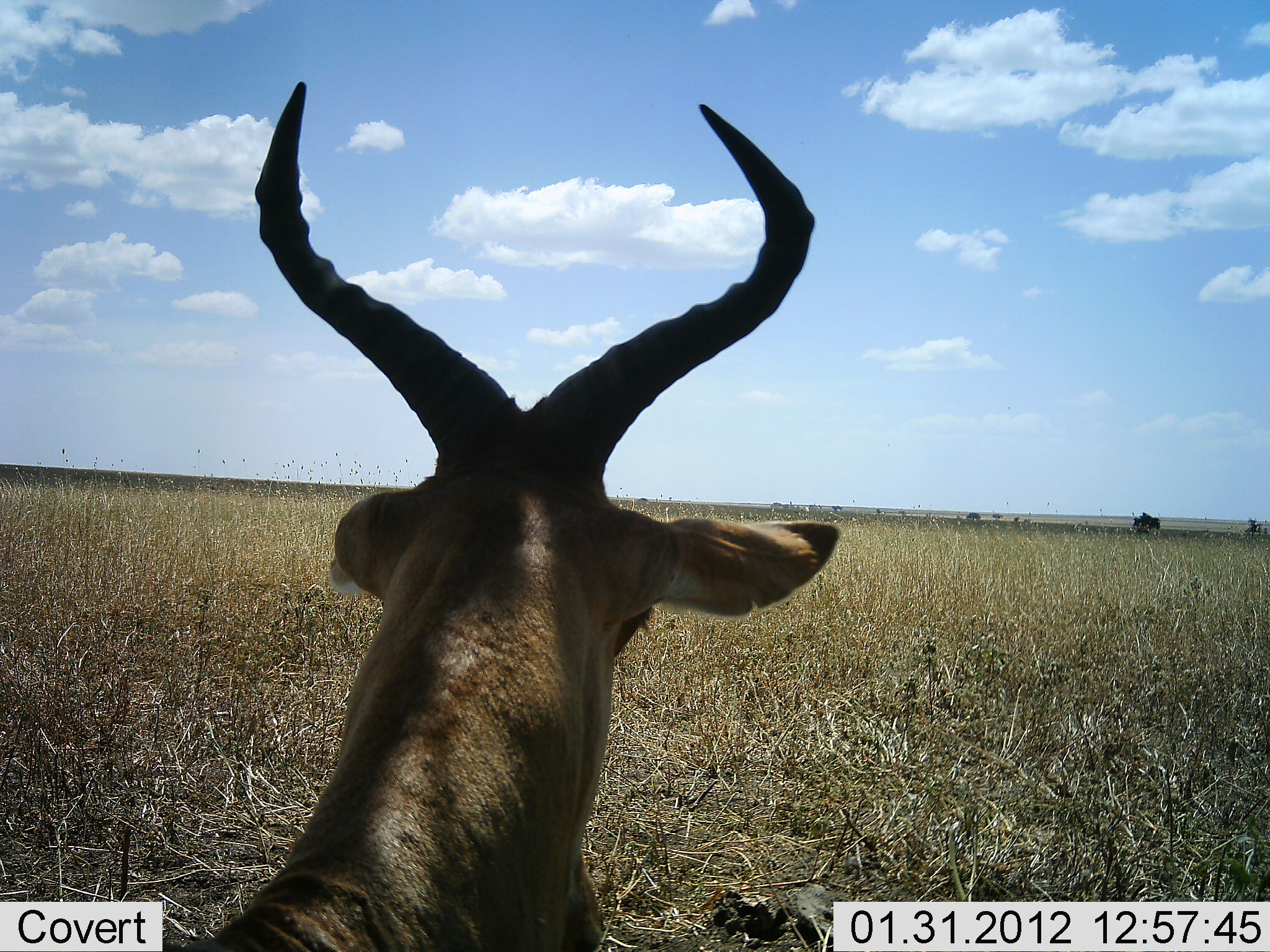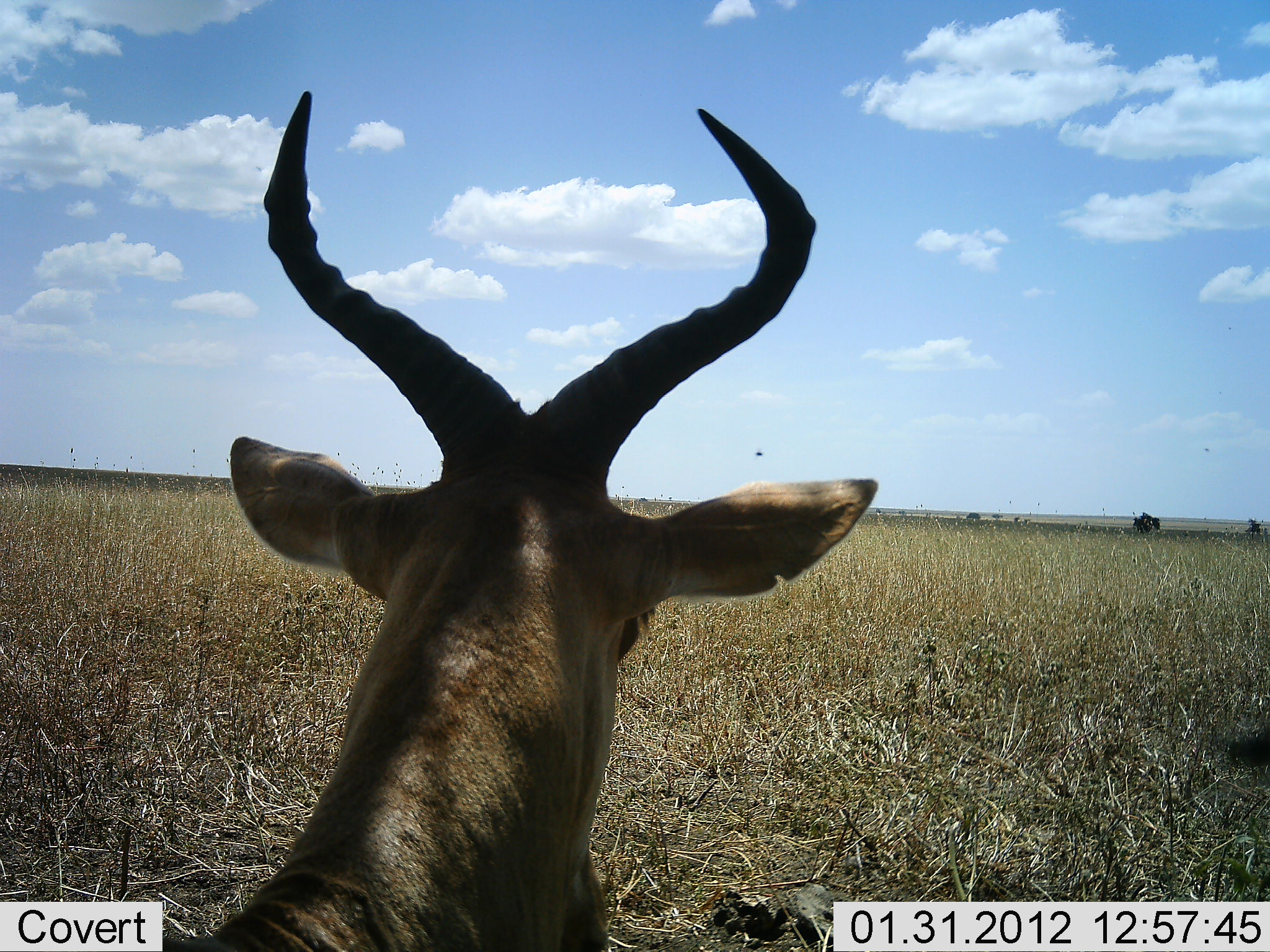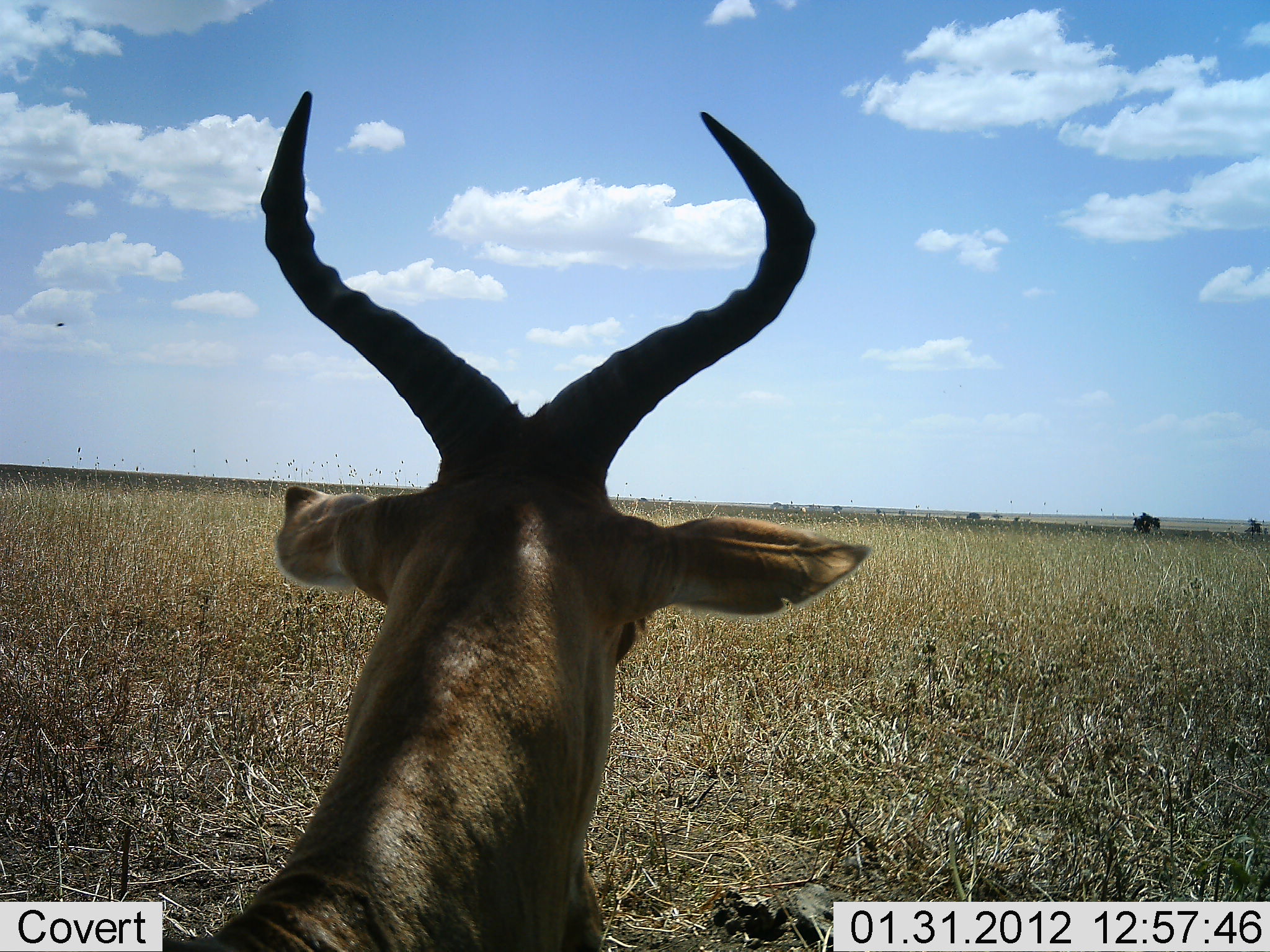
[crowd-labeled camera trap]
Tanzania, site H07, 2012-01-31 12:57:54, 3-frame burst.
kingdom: Animalia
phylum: Chordata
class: Mammalia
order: Artiodactyla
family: Bovidae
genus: Alcelaphus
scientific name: Alcelaphus buselaphus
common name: hartebeest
Hartebeest (Alcelaphus buselaphus), count 1. Behavior (volunteer vote fractions): standing 47%, resting 58%, moving 0%, interacting 0%. Young present (vote fraction): 0%. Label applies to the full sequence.